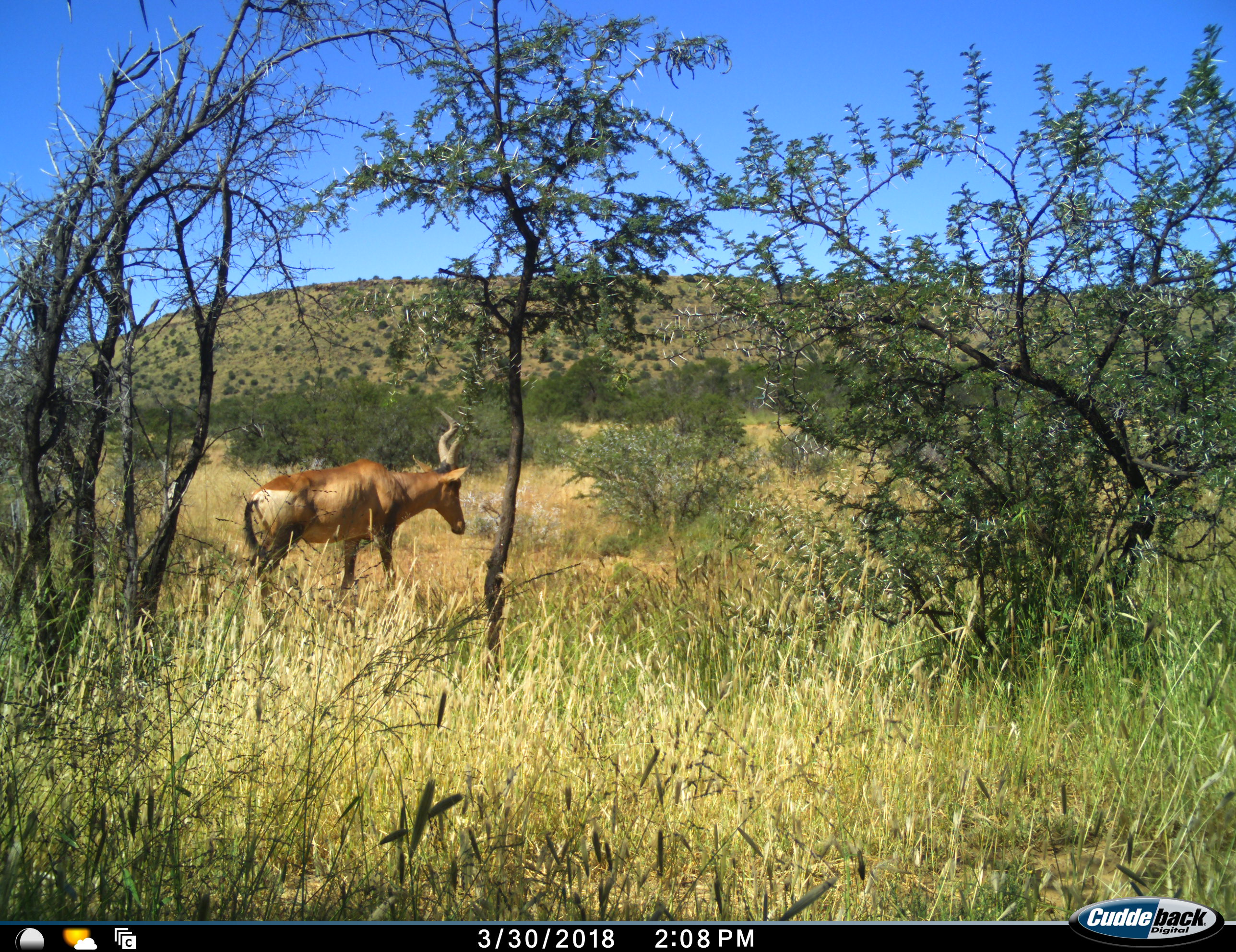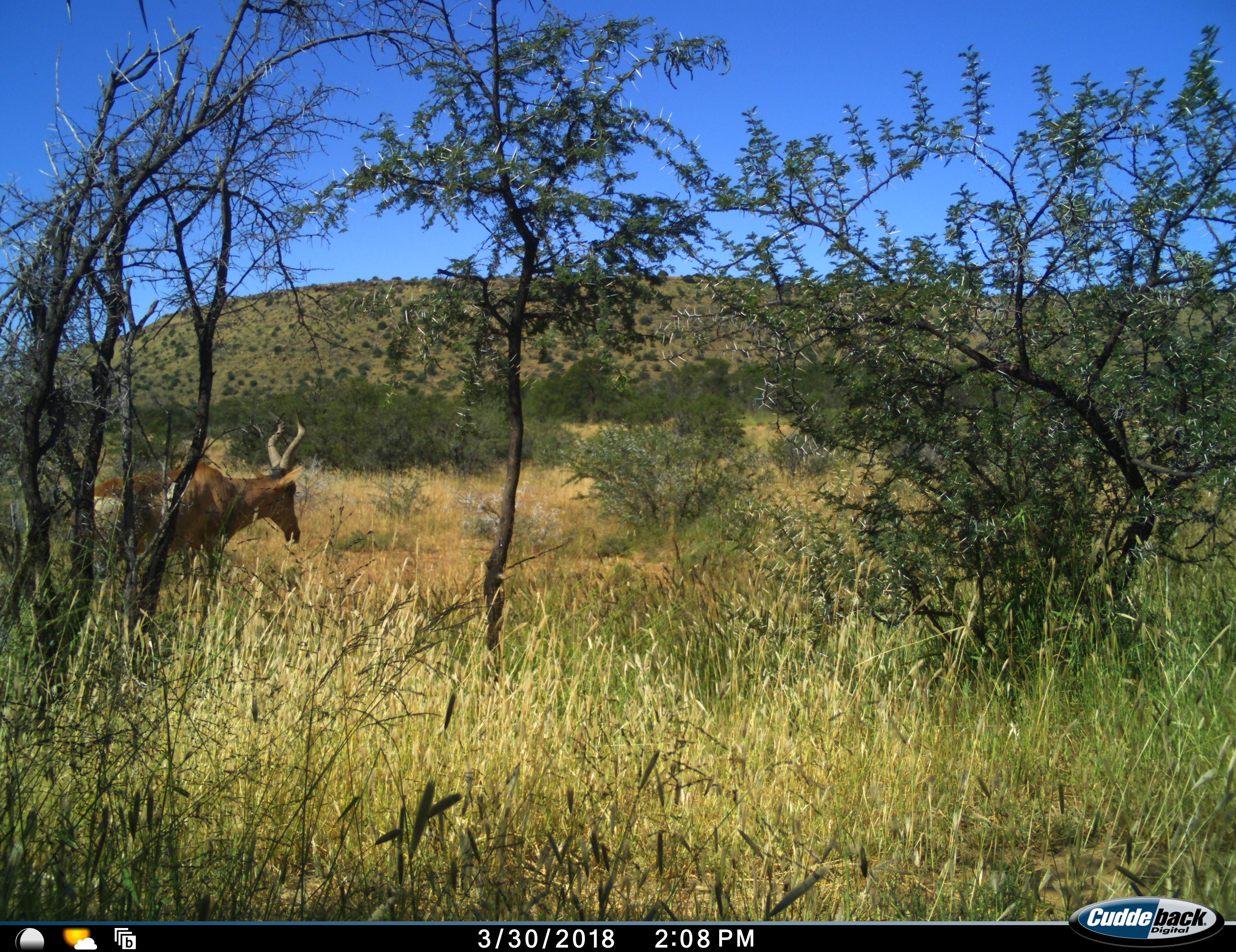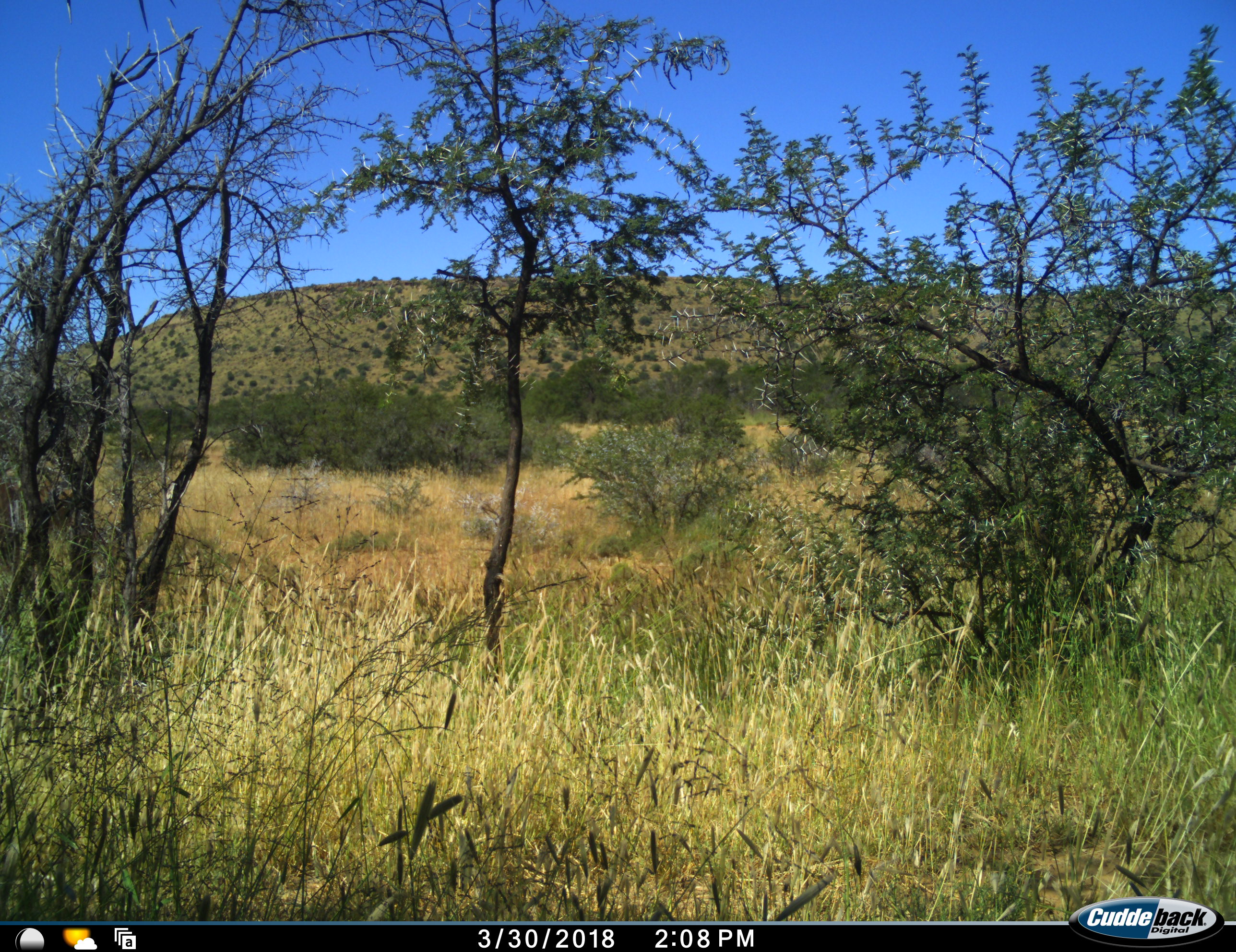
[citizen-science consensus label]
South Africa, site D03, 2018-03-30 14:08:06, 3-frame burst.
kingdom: Animalia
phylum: Chordata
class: Mammalia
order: Artiodactyla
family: Bovidae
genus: Alcelaphus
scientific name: Alcelaphus buselaphus caama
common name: red hartebeest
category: hartebeestred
Hartebeestred (red hartebeest) (Alcelaphus buselaphus caama), count 1. Behavior (volunteer vote fractions): standing 38%, resting 0%, moving 62%, interacting 0%. Young present (vote fraction): 0%. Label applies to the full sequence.